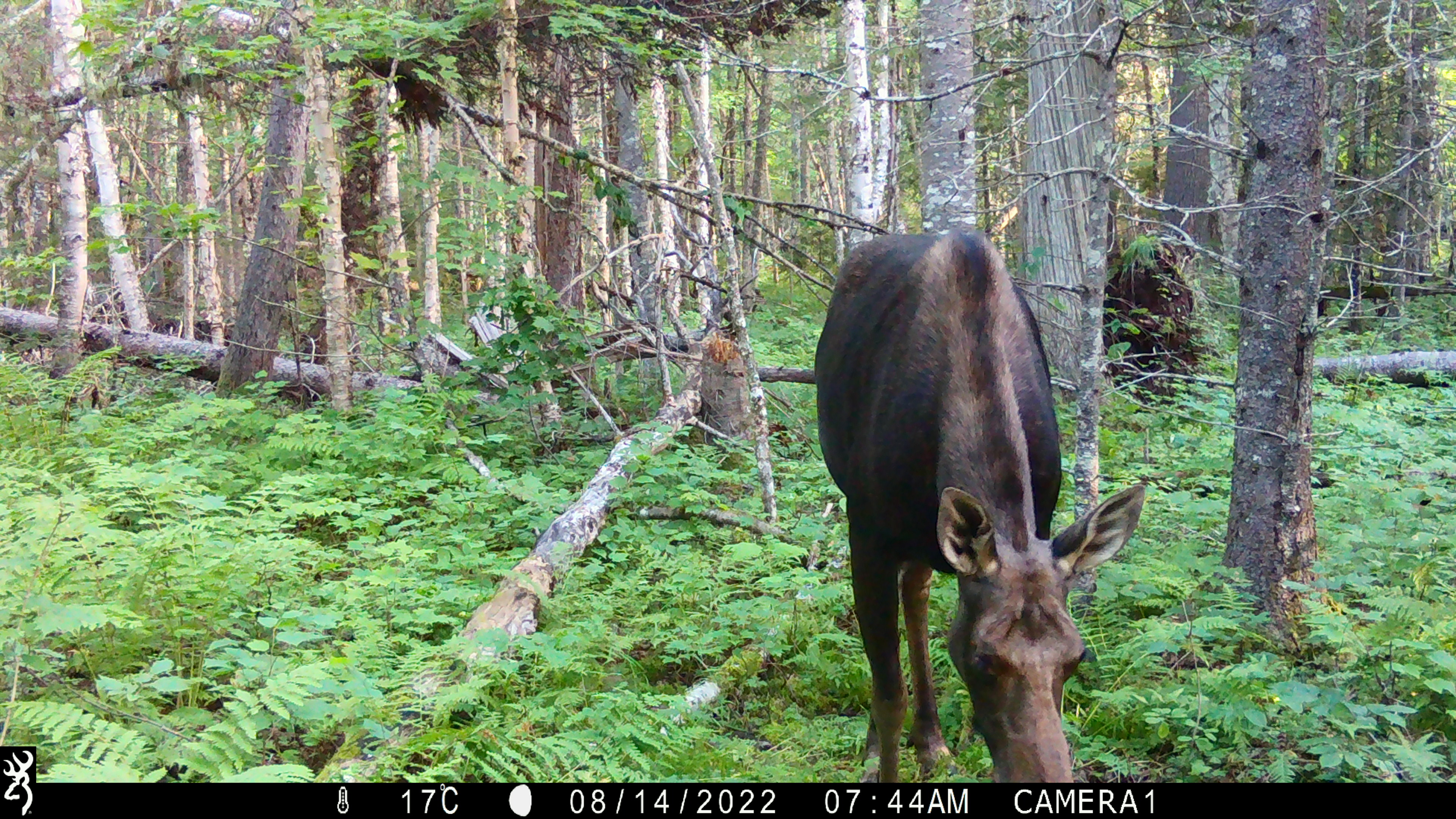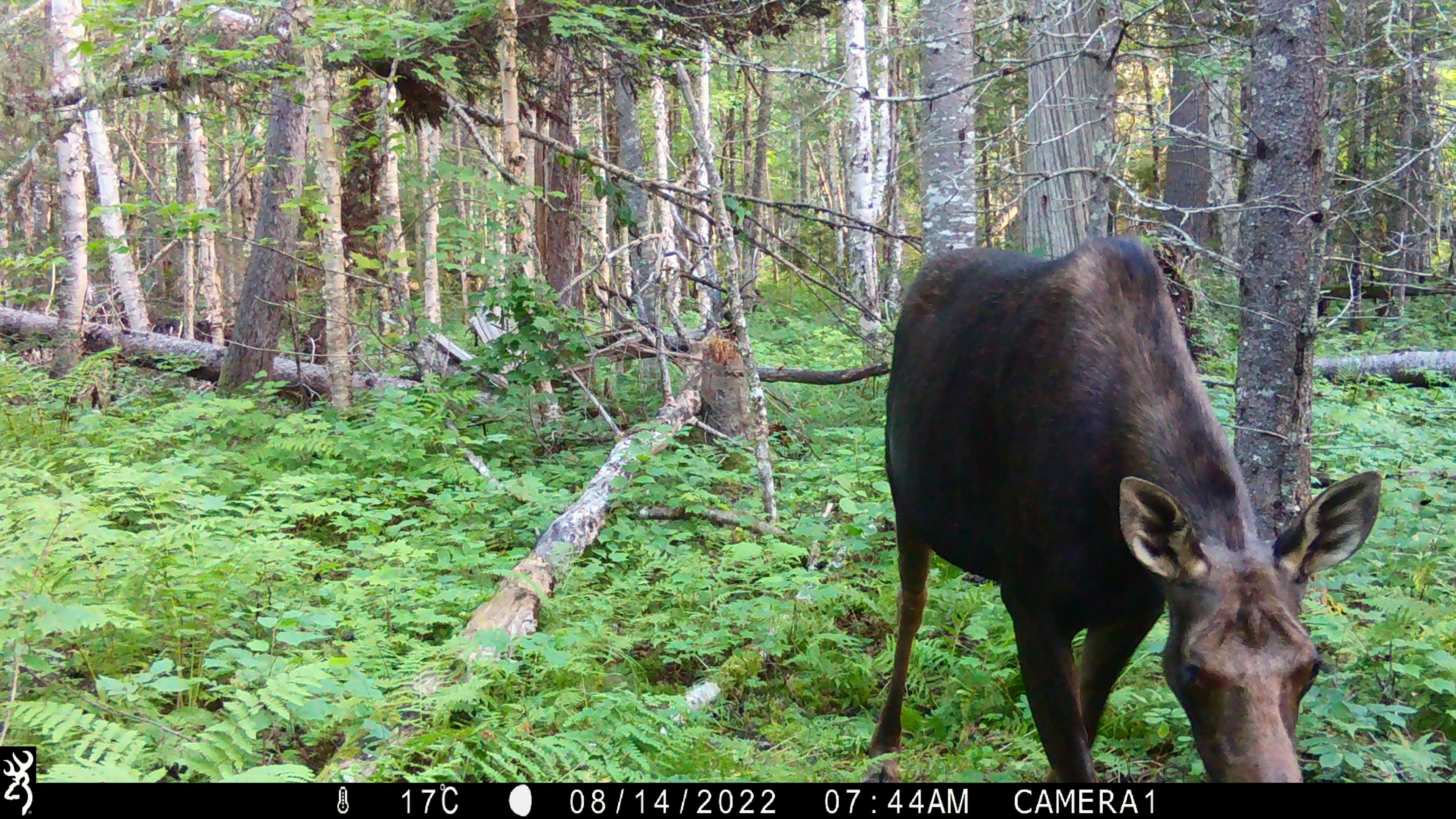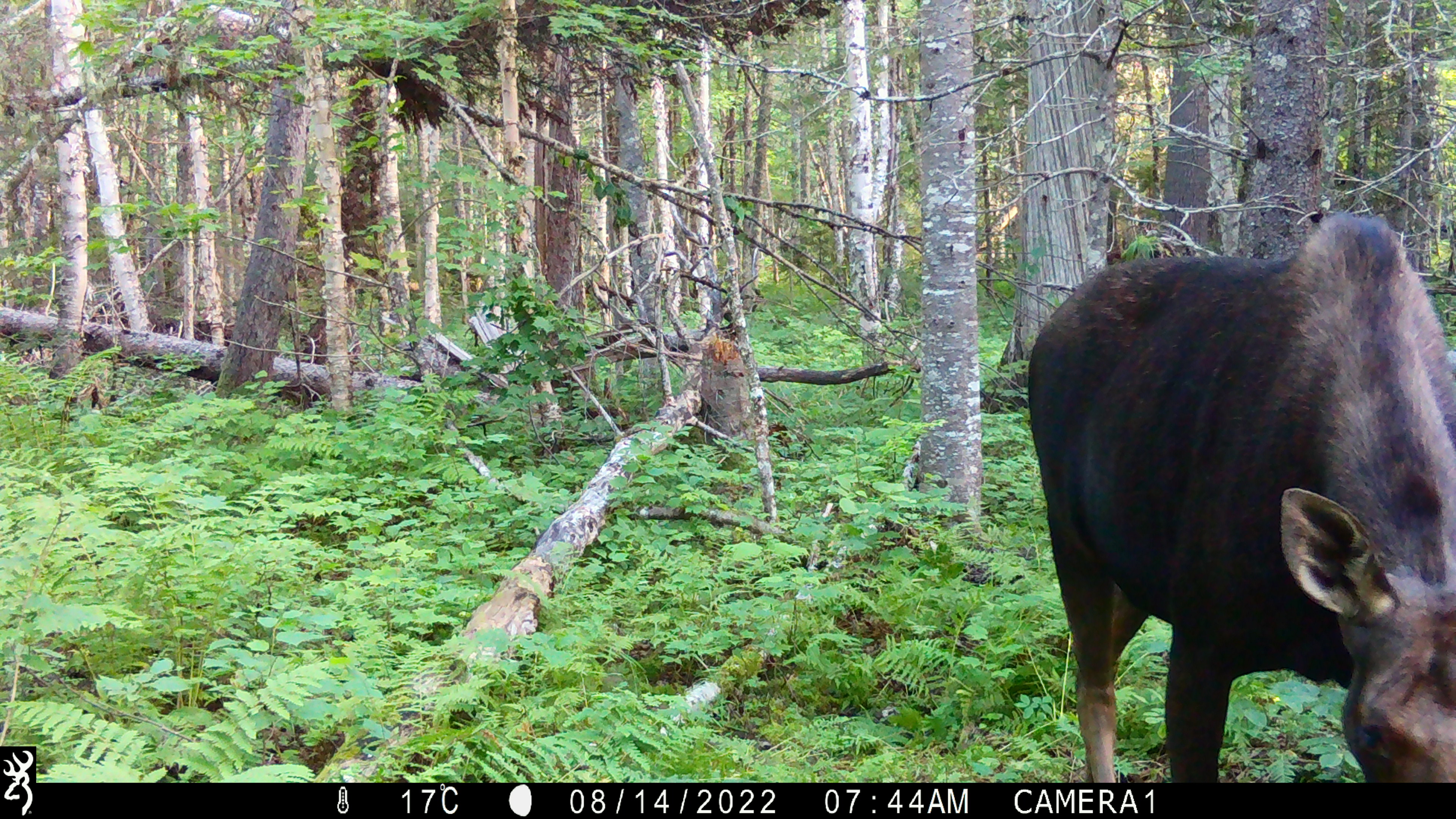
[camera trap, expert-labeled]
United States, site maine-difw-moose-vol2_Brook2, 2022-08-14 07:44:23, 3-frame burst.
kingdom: Animalia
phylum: Chordata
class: Mammalia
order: Artiodactyla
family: Cervidae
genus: Alces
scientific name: Alces alces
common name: moose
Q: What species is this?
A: Moose (Alces alces).